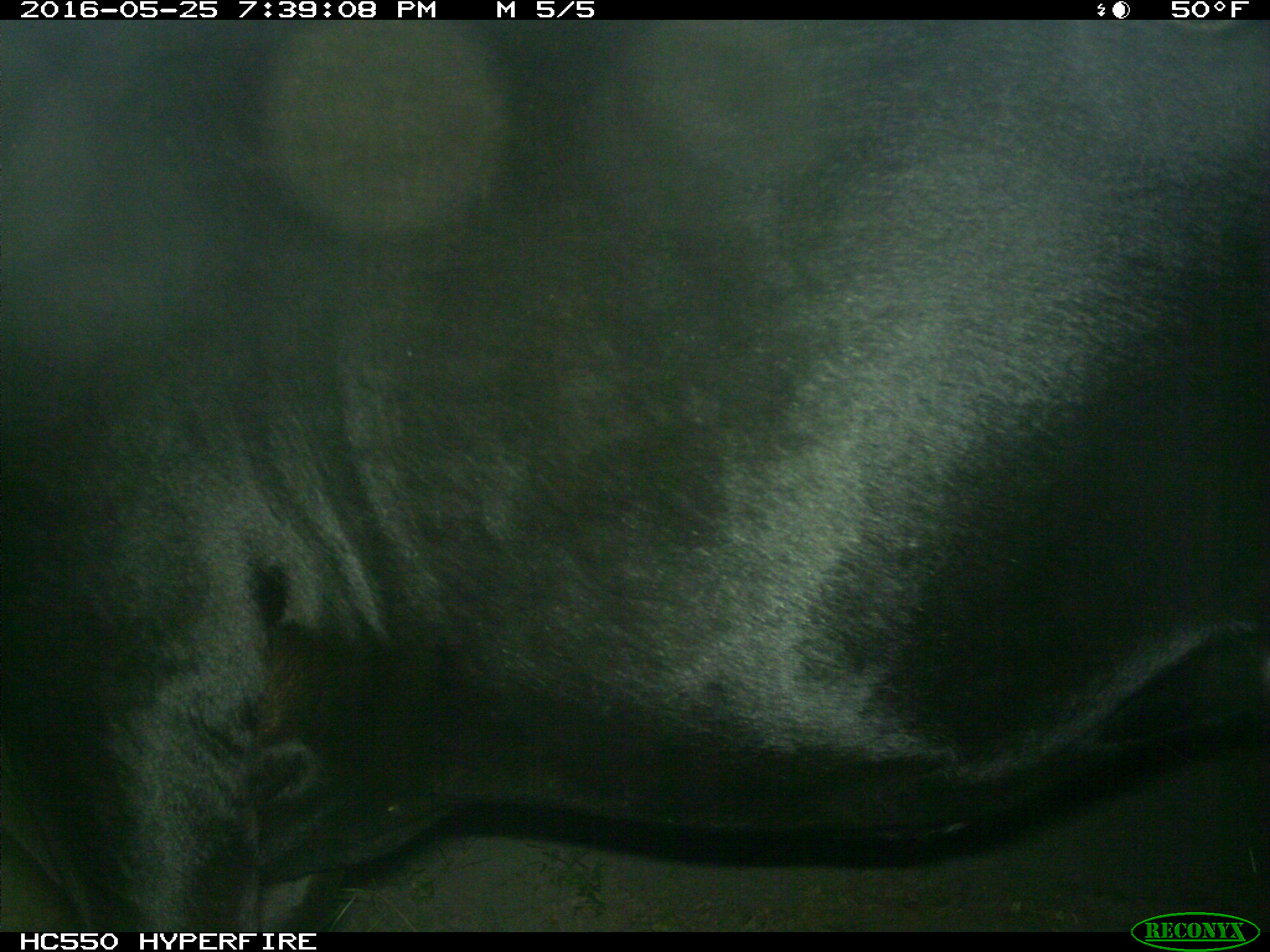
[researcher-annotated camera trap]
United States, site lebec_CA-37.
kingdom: Animalia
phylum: Chordata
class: Mammalia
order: Artiodactyla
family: Bovidae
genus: Bos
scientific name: Bos taurus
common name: domestic cow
Bos taurus (domestic cow).